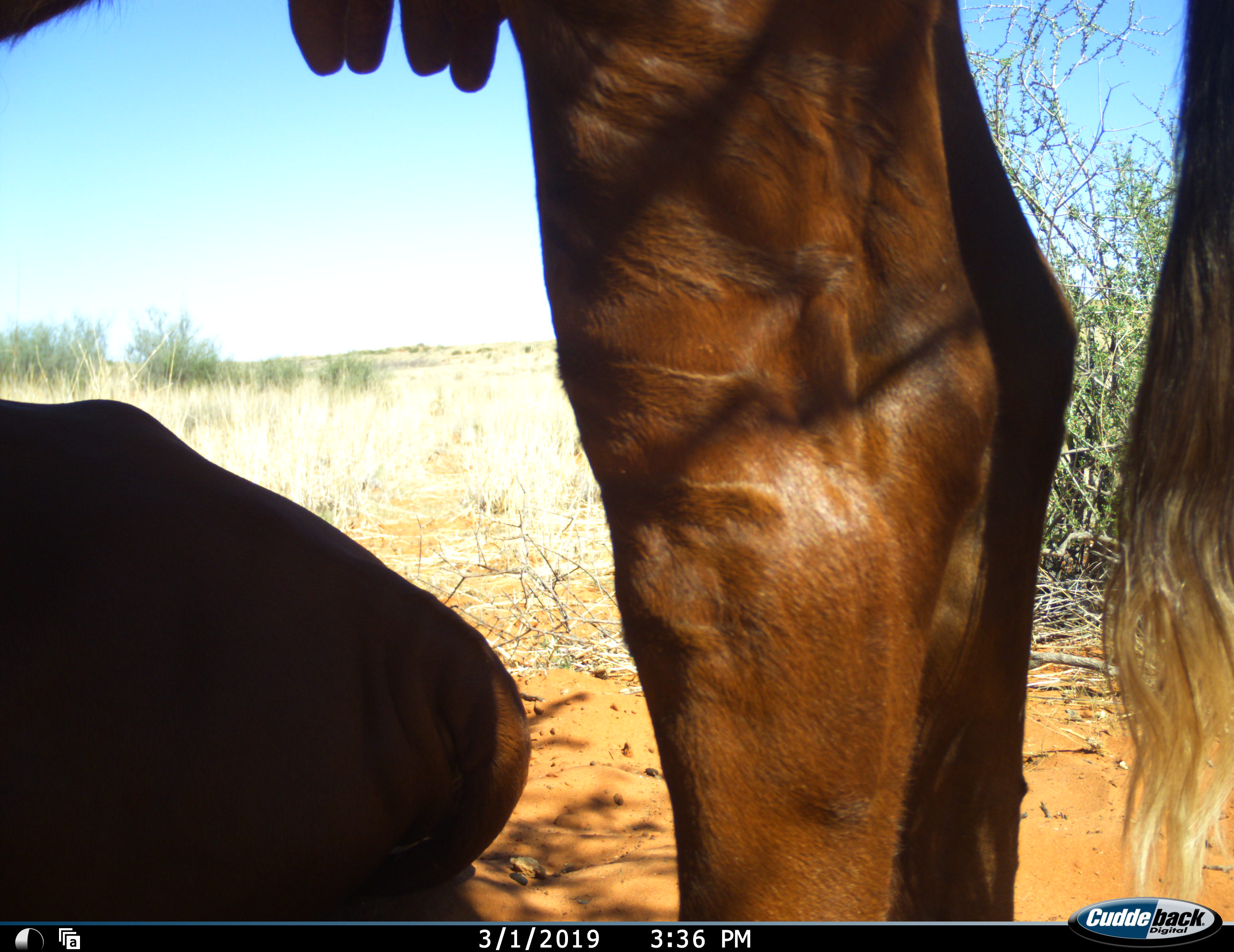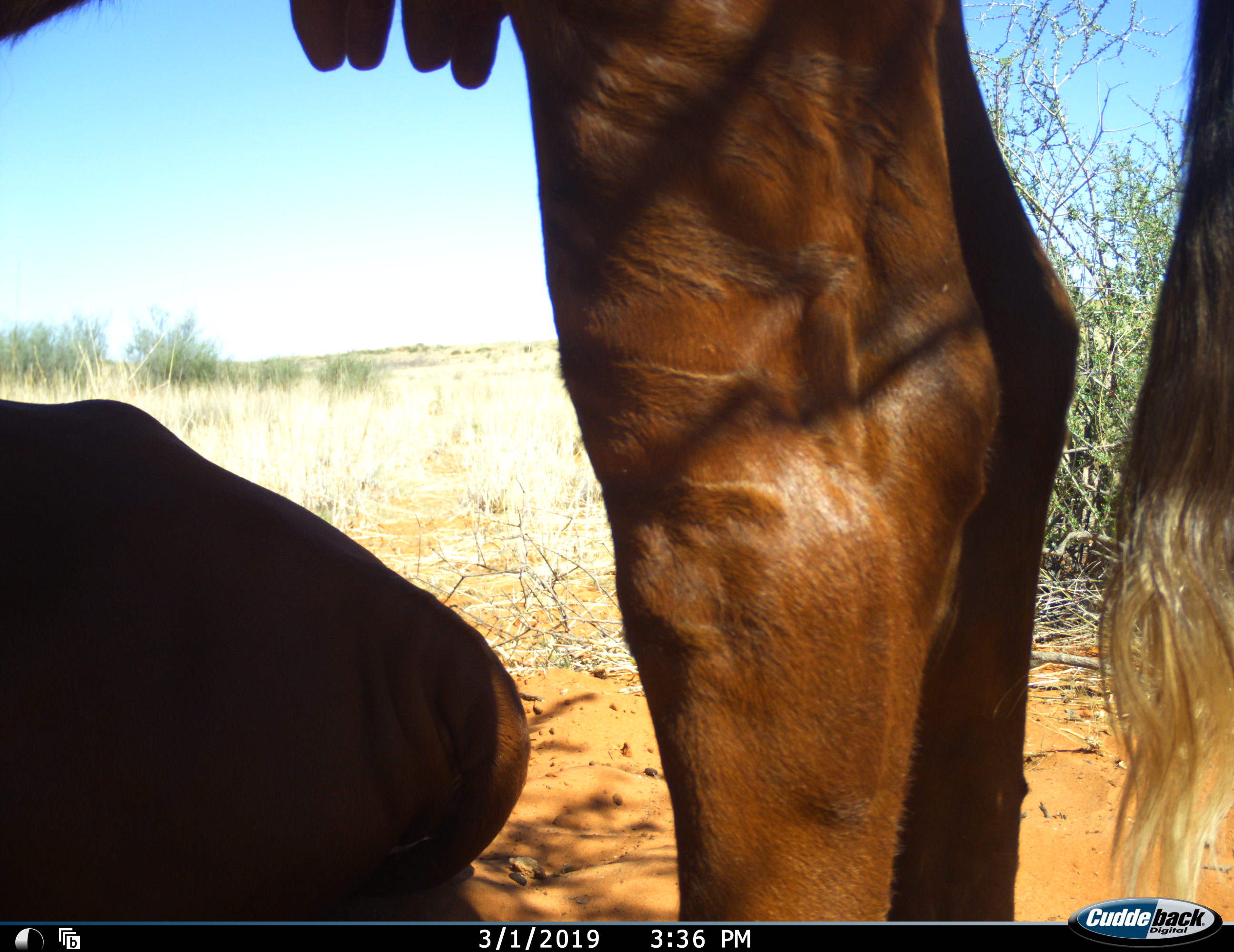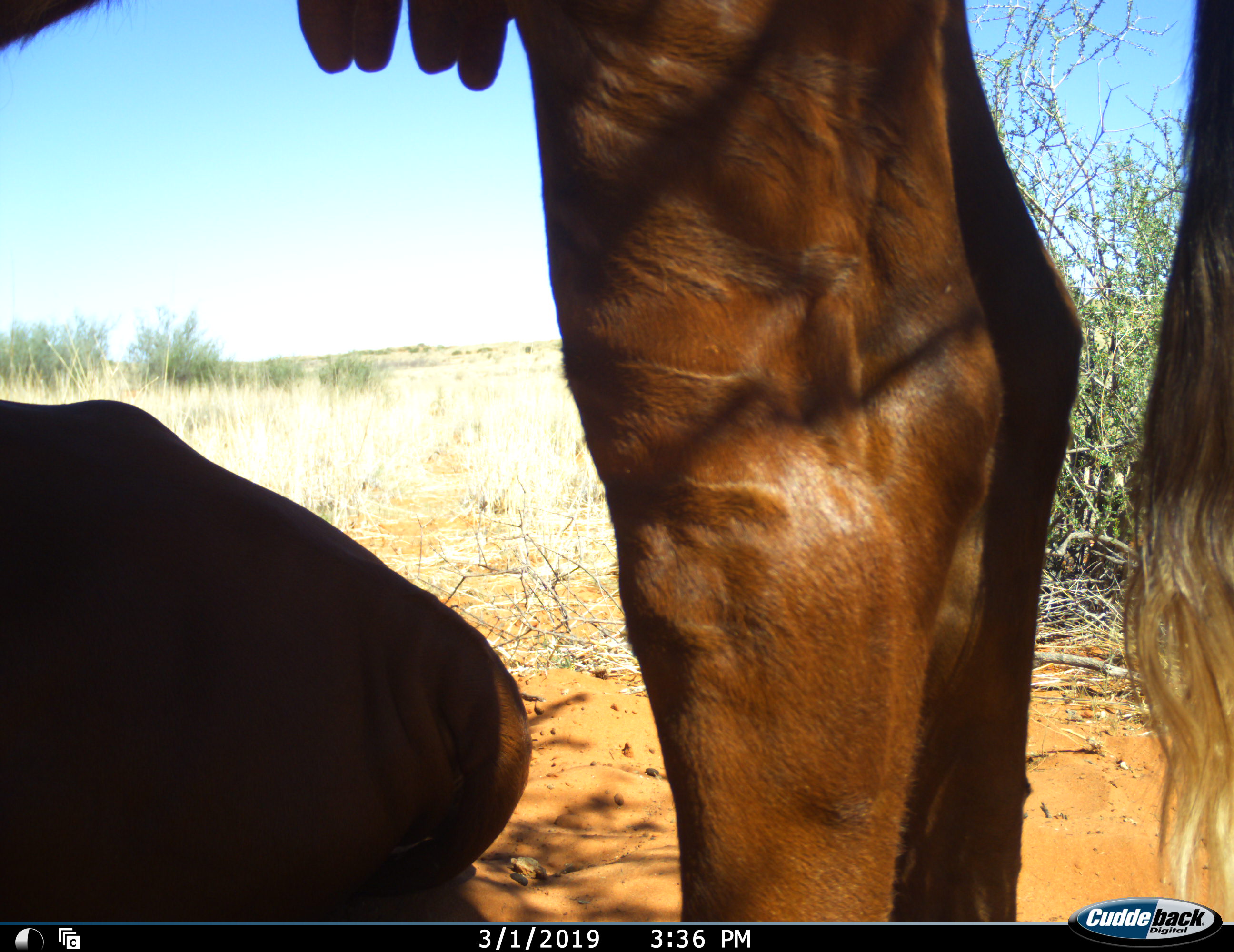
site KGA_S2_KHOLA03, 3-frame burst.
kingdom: Animalia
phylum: Chordata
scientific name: Vertebrata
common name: domestic animal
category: domesticanimal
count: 2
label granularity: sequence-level